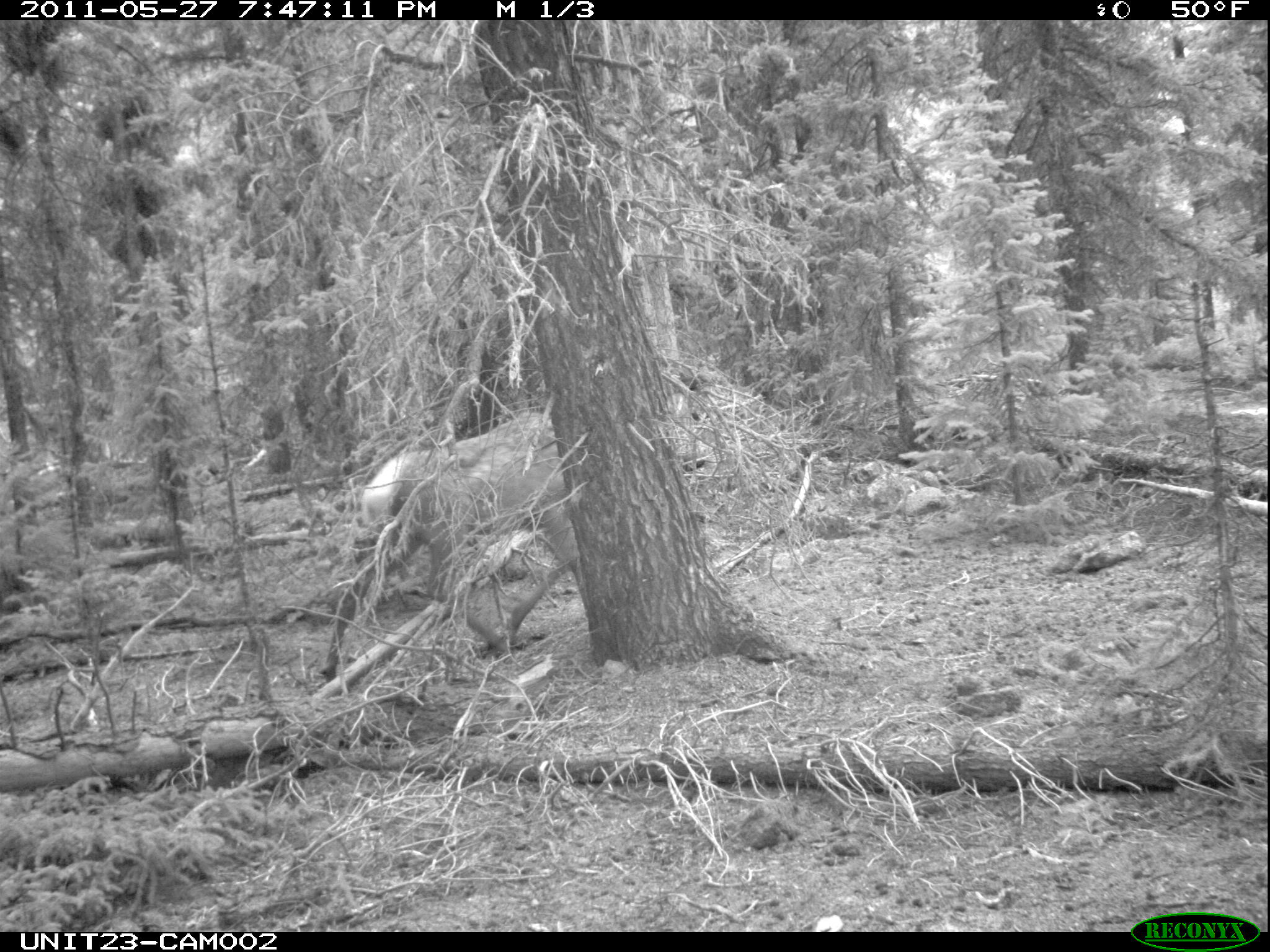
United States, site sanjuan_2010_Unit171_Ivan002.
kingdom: Animalia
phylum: Chordata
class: Mammalia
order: Artiodactyla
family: Cervidae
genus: Cervus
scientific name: Cervus elaphus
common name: red deer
Cervus elaphus (red deer).